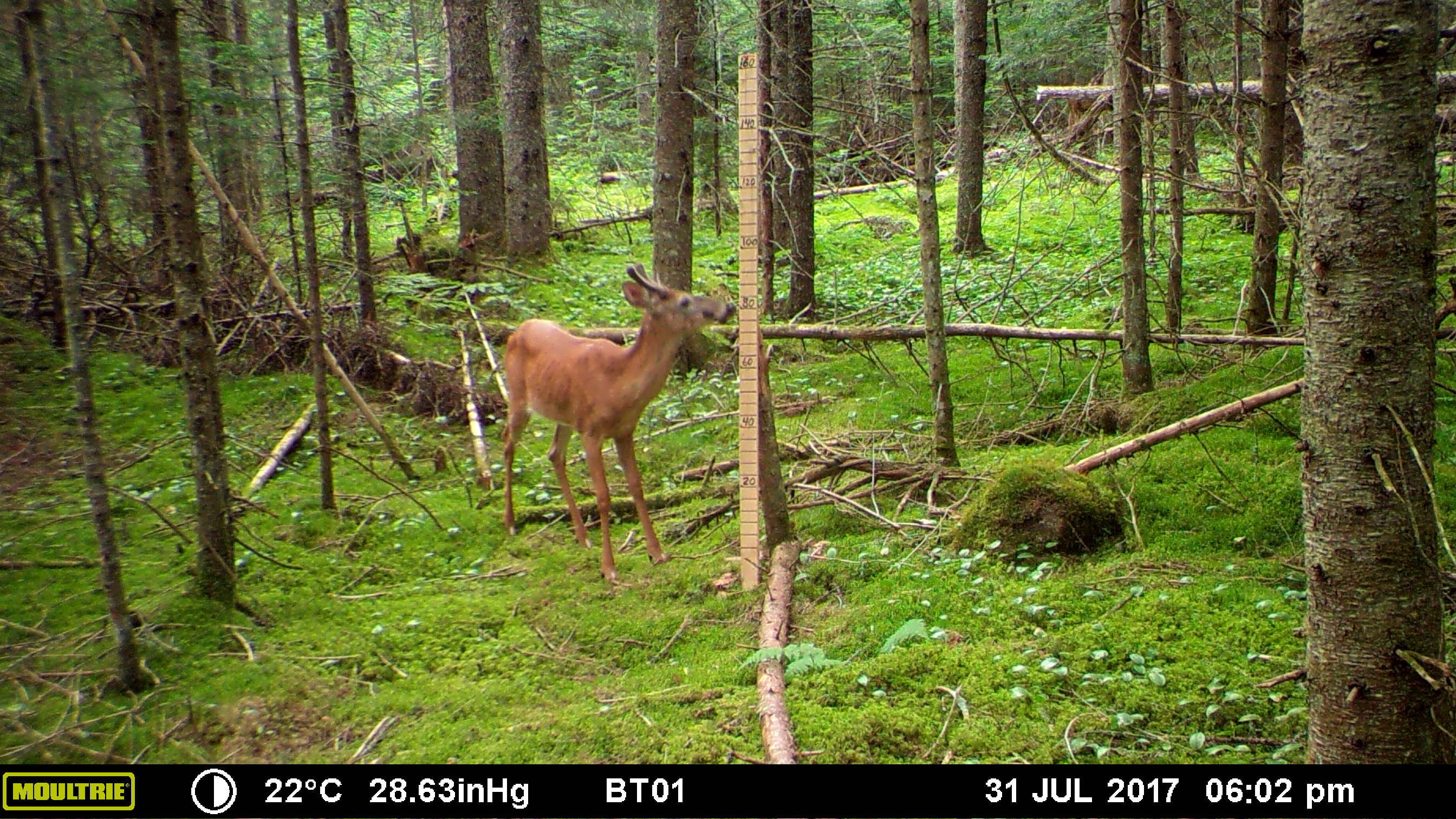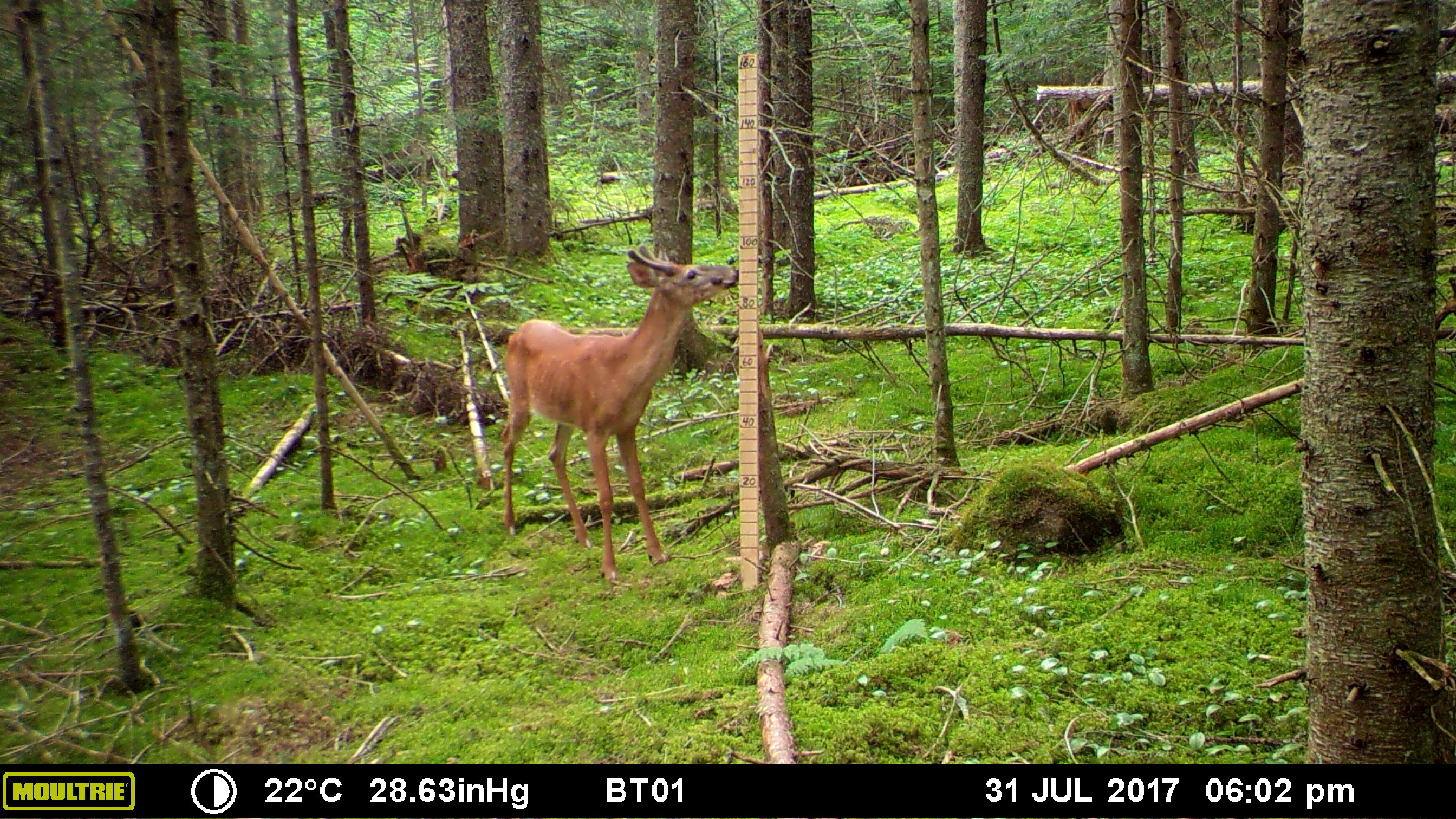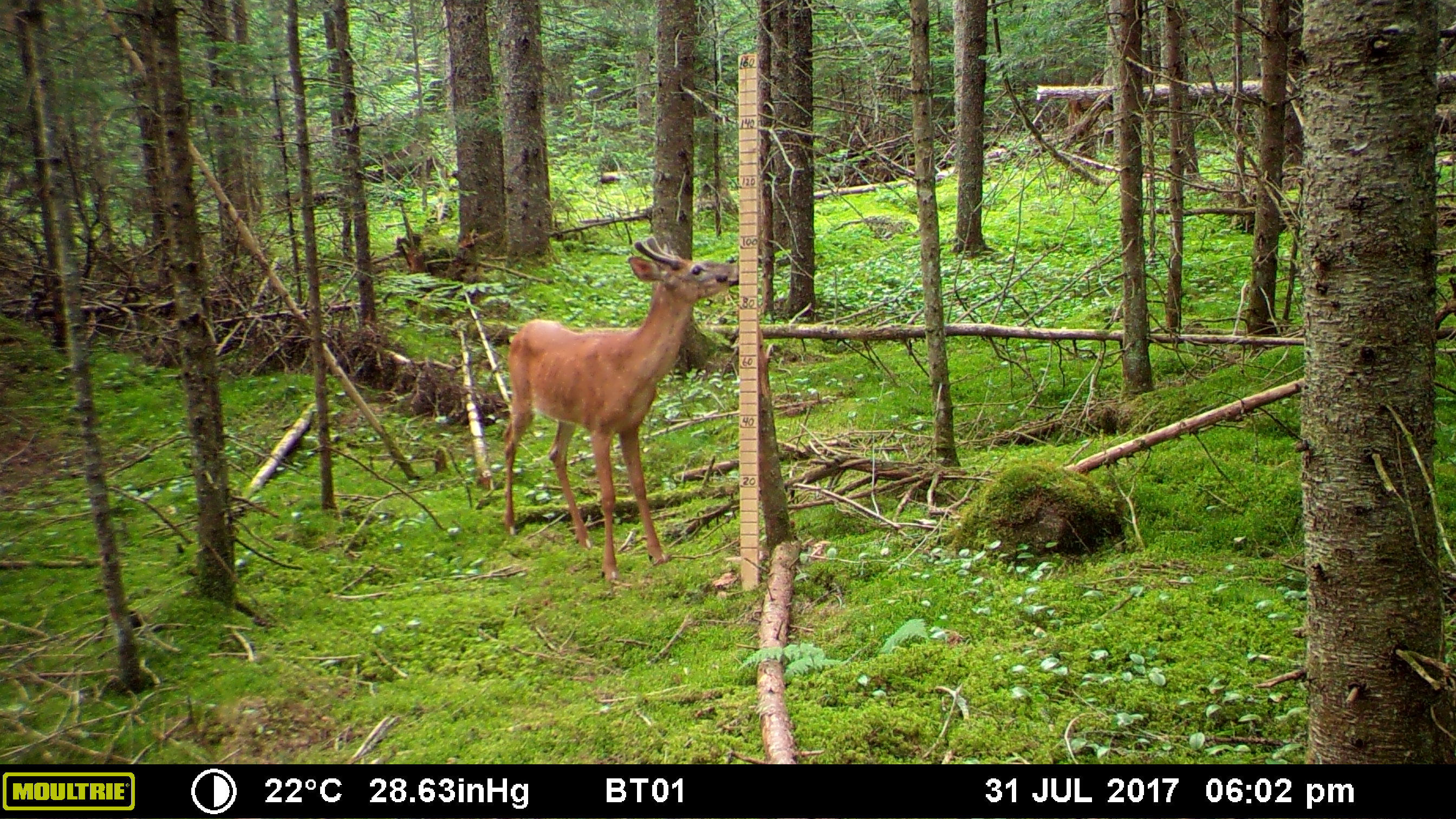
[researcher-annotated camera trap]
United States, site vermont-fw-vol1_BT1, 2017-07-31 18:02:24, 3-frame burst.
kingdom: Animalia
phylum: Chordata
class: Mammalia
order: Artiodactyla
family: Cervidae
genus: Odocoileus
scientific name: Odocoileus virginianus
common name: white-tailed deer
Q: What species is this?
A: White-tailed deer (Odocoileus virginianus).